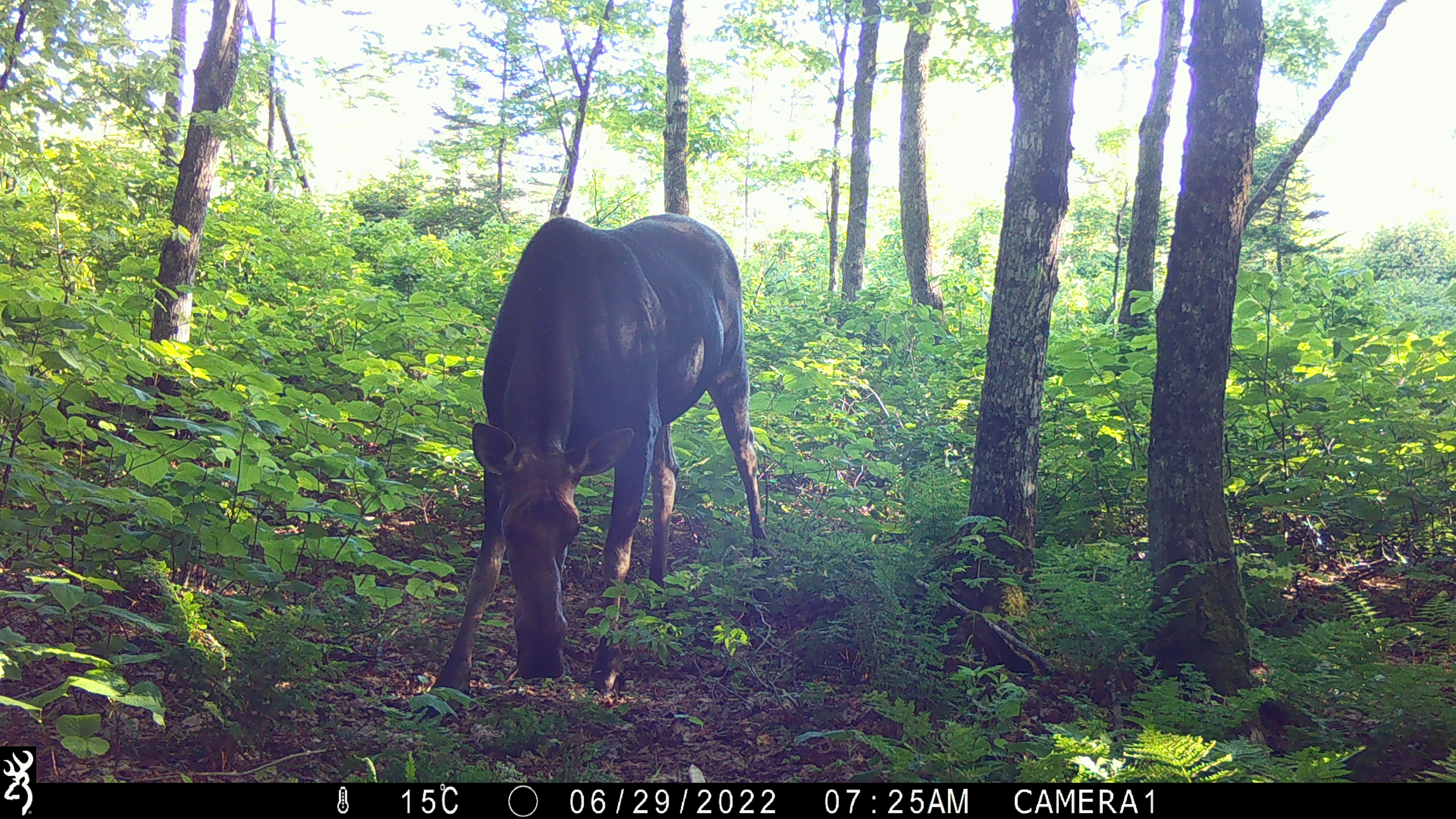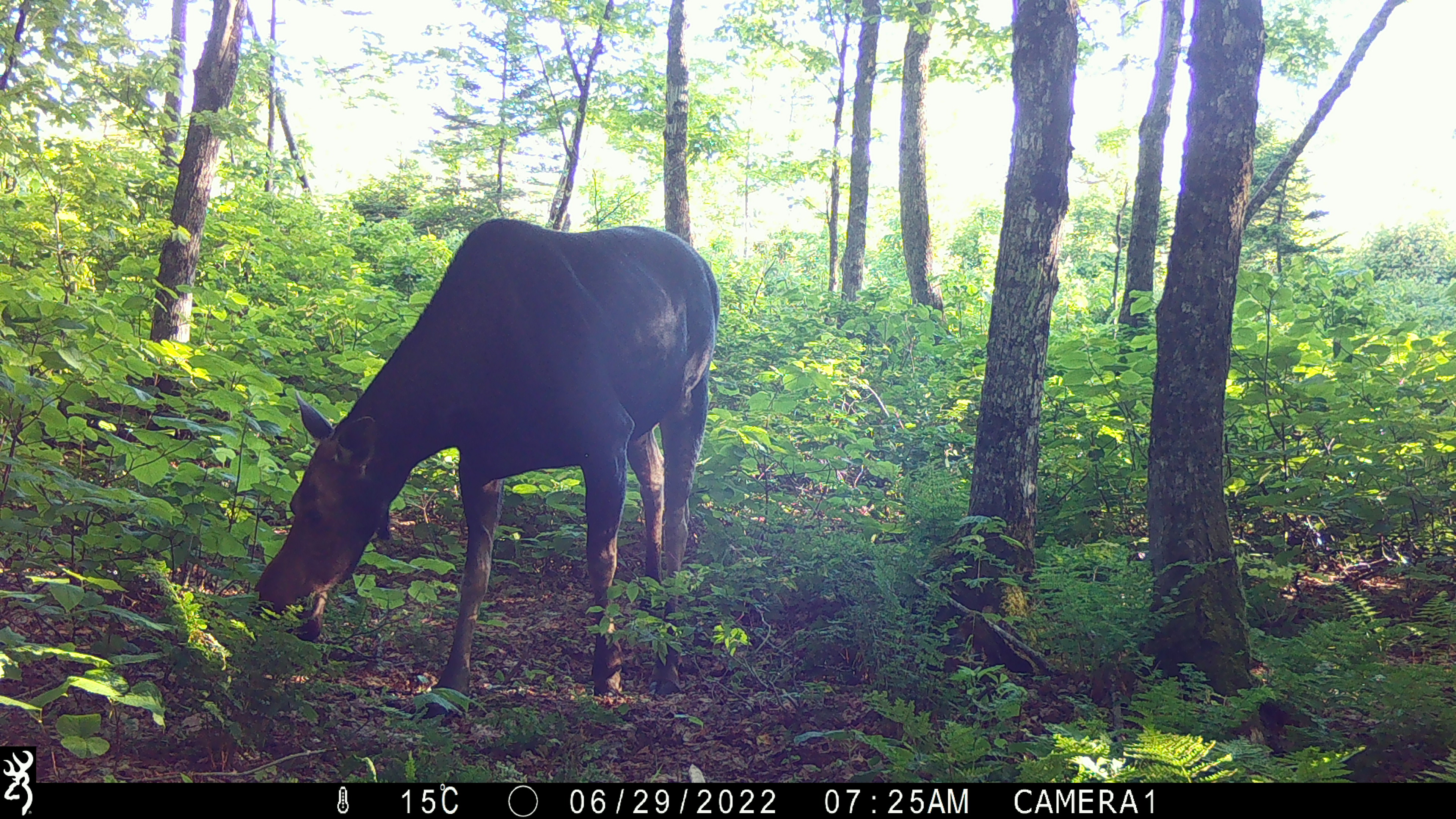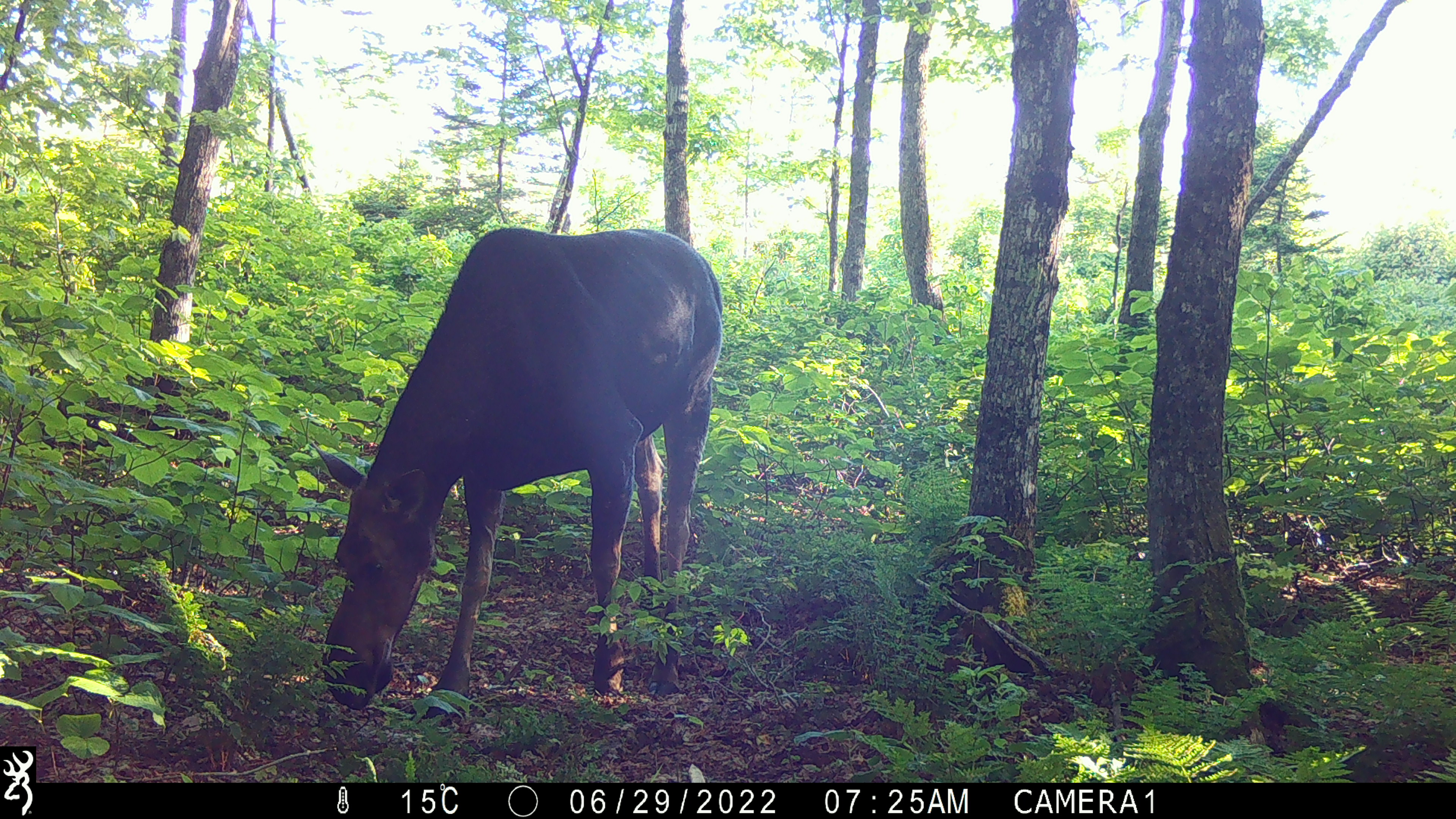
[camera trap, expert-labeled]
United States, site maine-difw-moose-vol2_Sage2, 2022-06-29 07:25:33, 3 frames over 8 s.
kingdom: Animalia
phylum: Chordata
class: Mammalia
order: Artiodactyla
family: Cervidae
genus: Alces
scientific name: Alces alces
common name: moose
Moose (Alces alces).